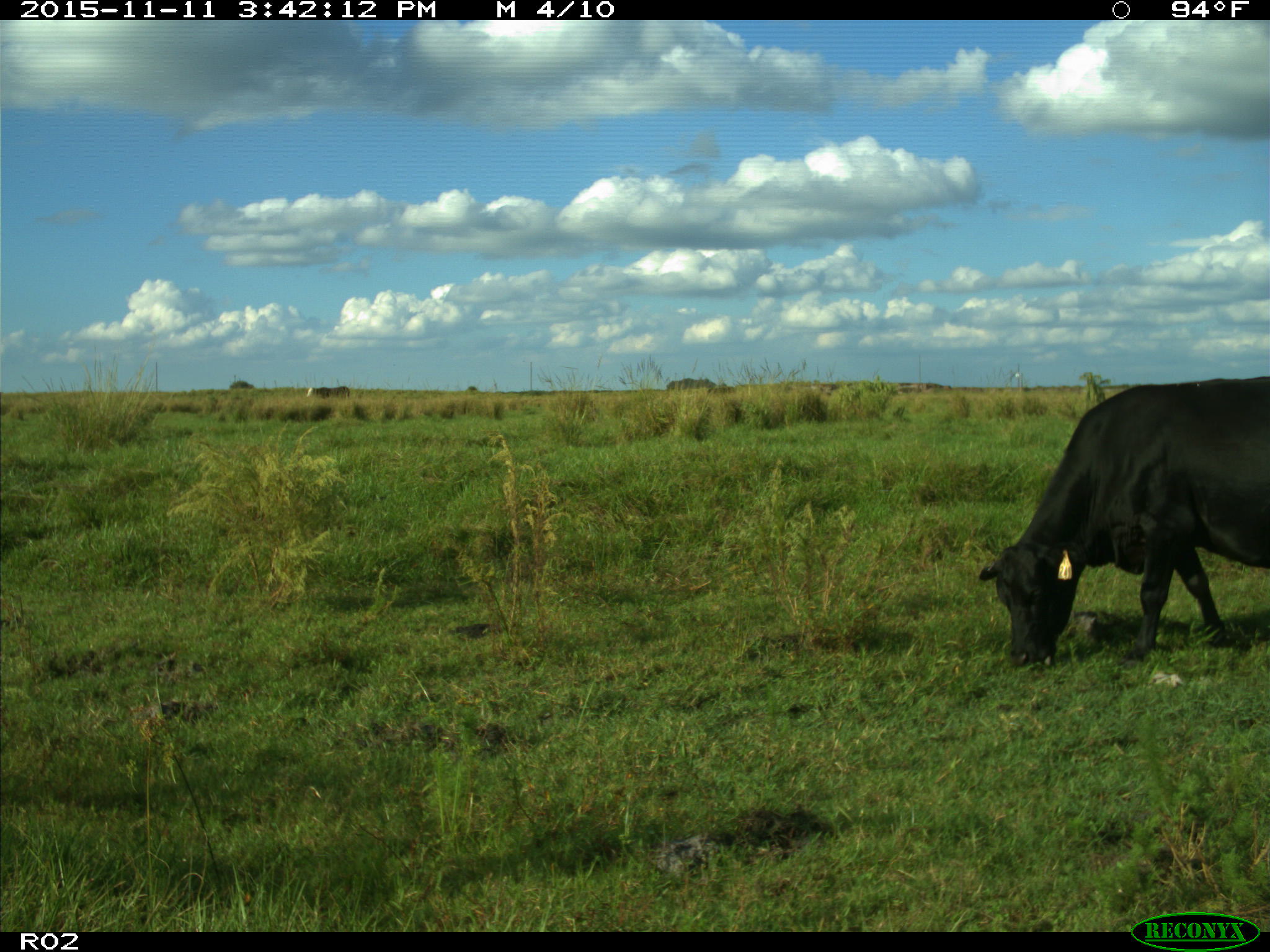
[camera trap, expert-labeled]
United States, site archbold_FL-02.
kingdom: Animalia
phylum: Chordata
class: Mammalia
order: Artiodactyla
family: Bovidae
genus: Bos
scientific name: Bos taurus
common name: domestic cow